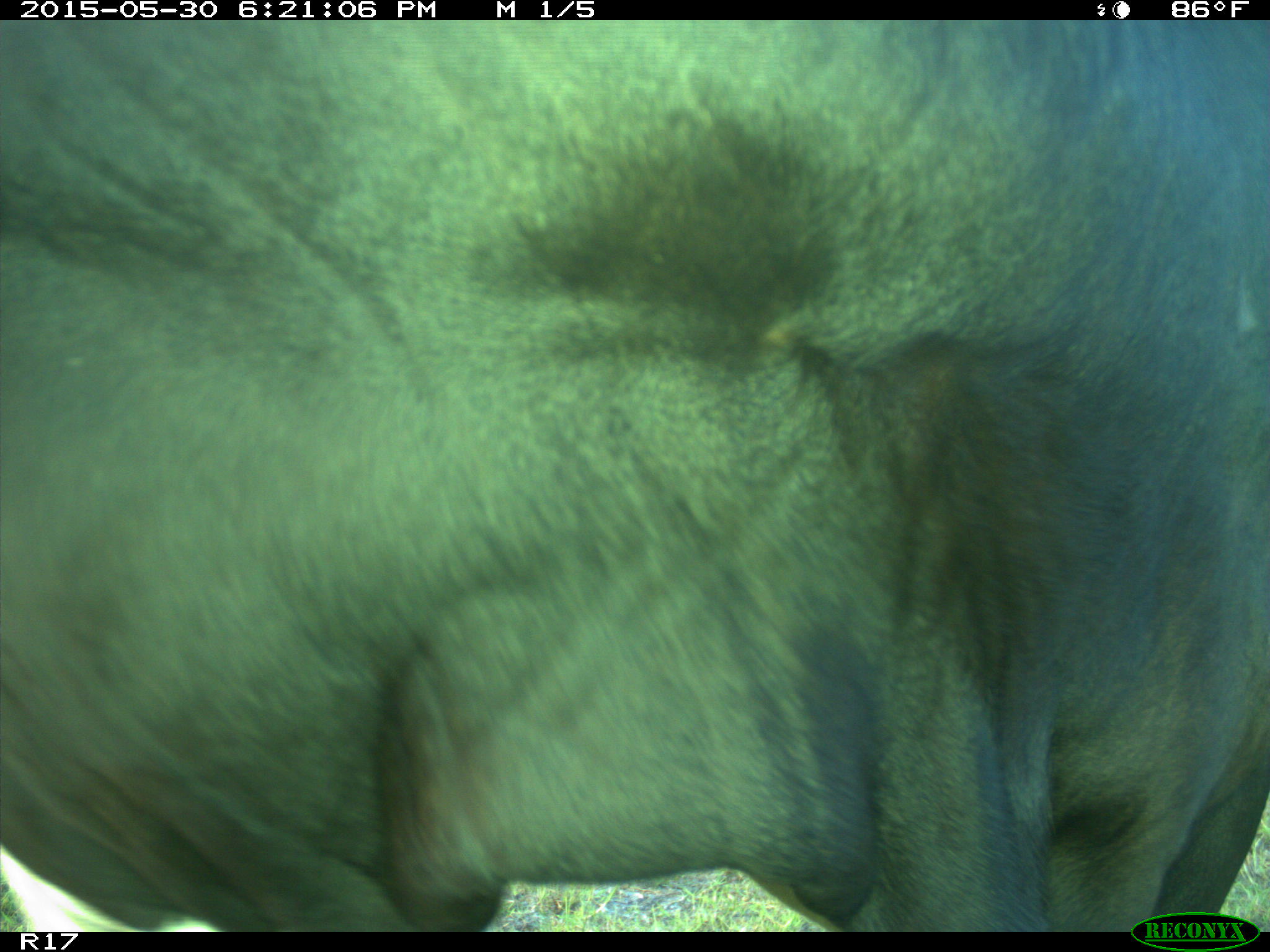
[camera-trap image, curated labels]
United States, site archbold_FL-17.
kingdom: Animalia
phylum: Chordata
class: Mammalia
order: Artiodactyla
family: Bovidae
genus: Bos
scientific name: Bos taurus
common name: domestic cow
Bos taurus (domestic cow).